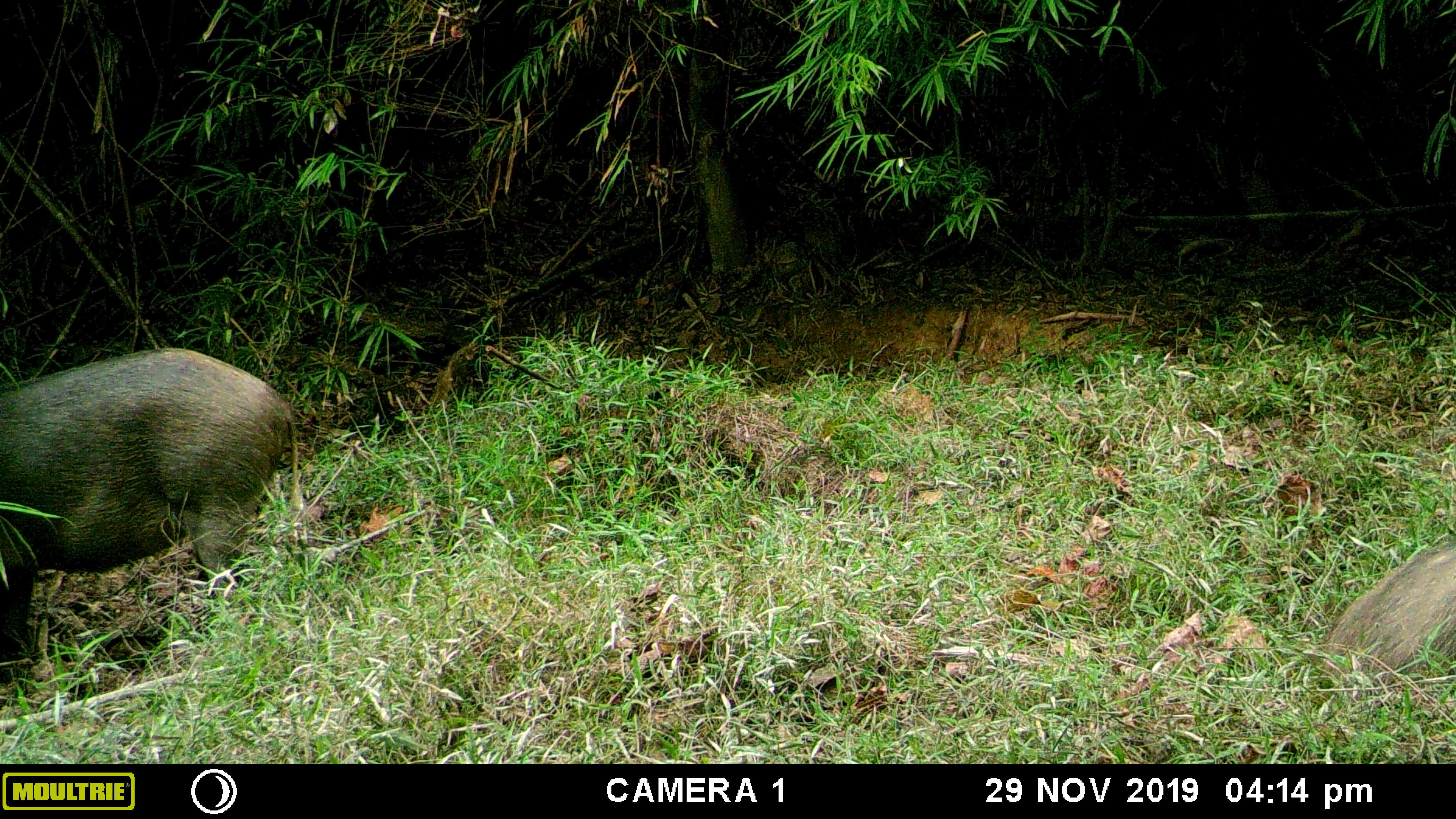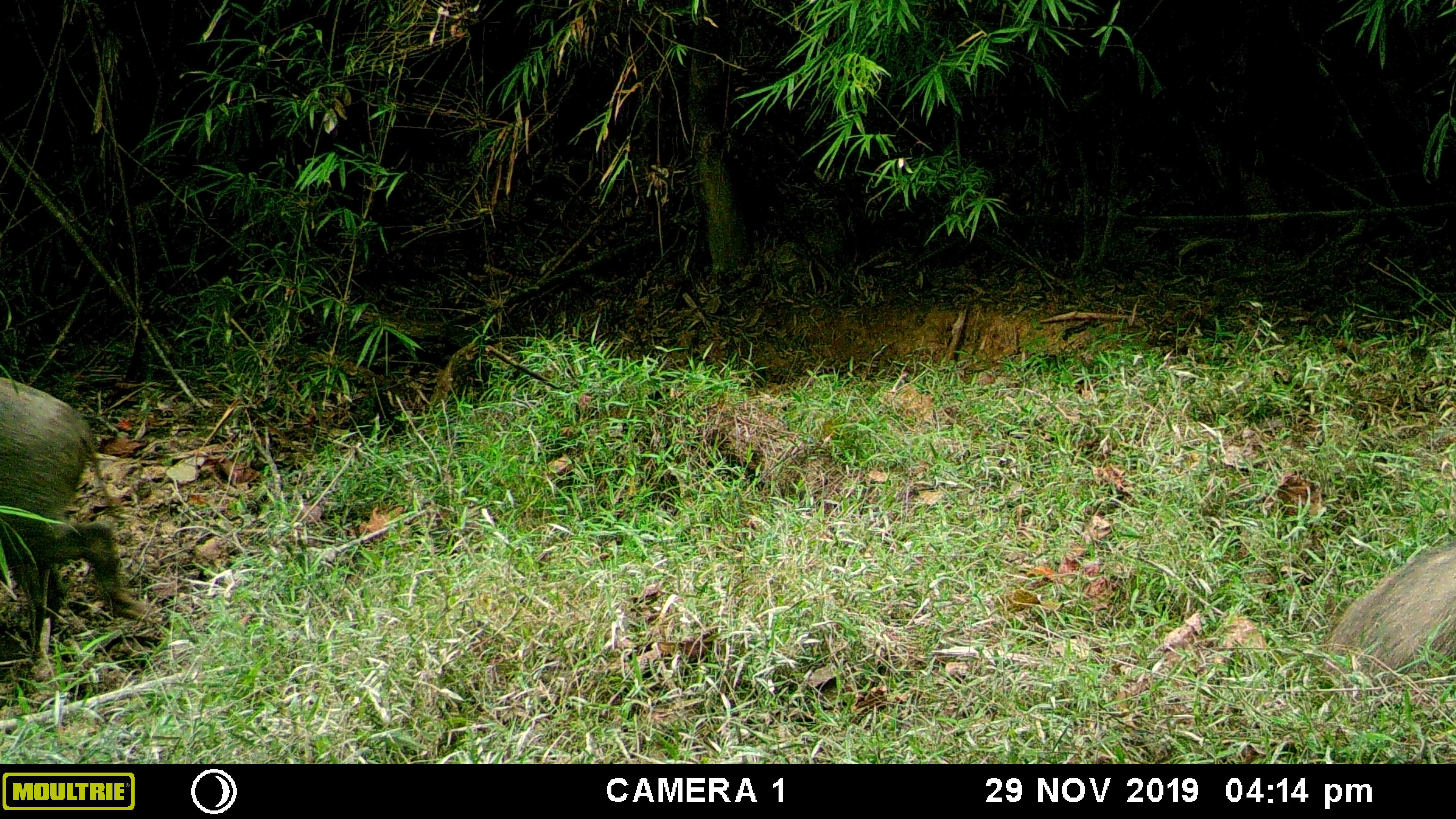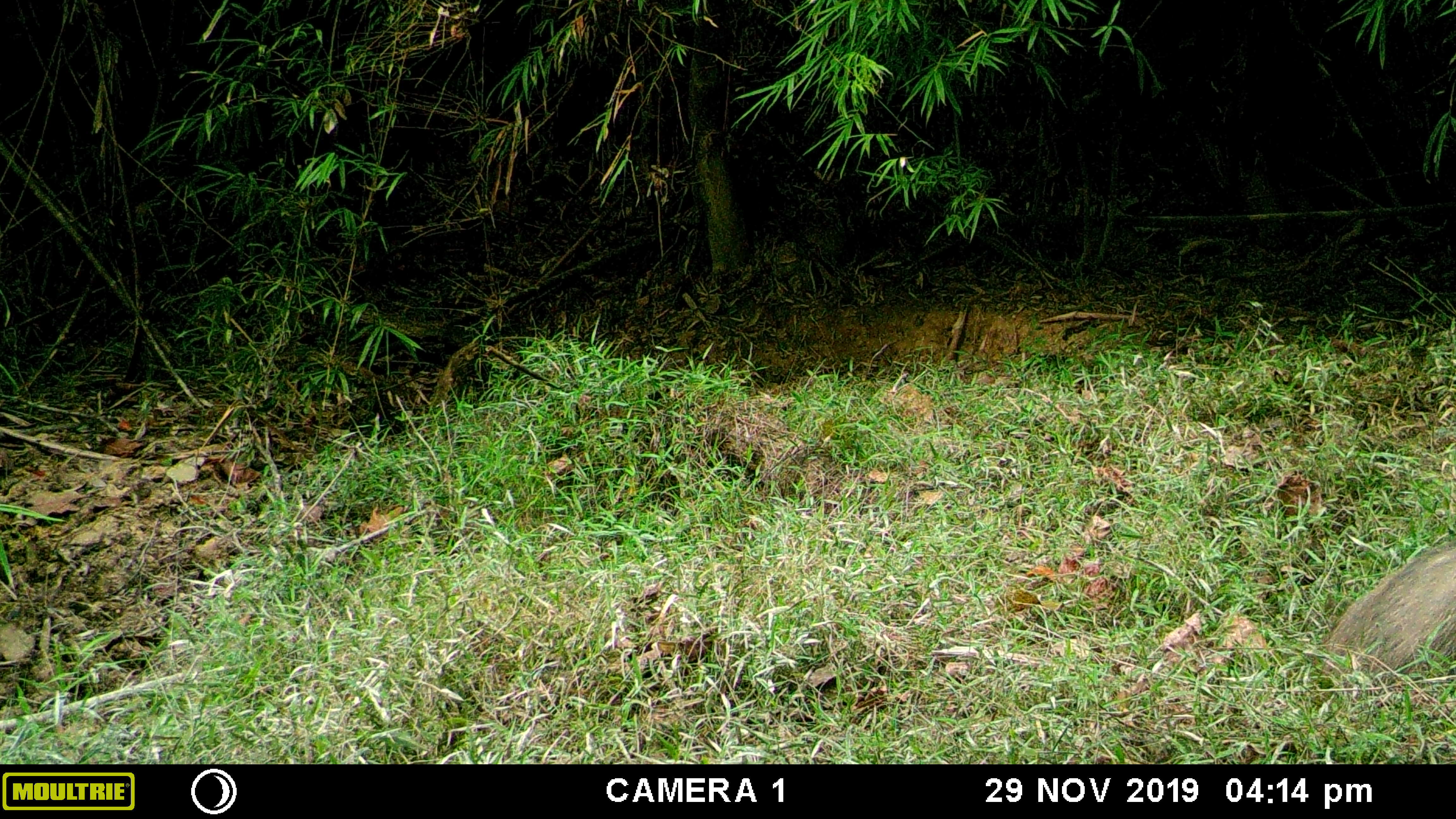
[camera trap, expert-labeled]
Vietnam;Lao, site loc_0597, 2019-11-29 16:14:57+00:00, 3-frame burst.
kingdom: Animalia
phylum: Chordata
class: Mammalia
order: Artiodactyla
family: Suidae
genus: Sus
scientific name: Sus scrofa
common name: eurasian wild pig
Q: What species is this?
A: Eurasian wild pig (Sus scrofa).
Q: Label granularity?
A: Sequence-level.